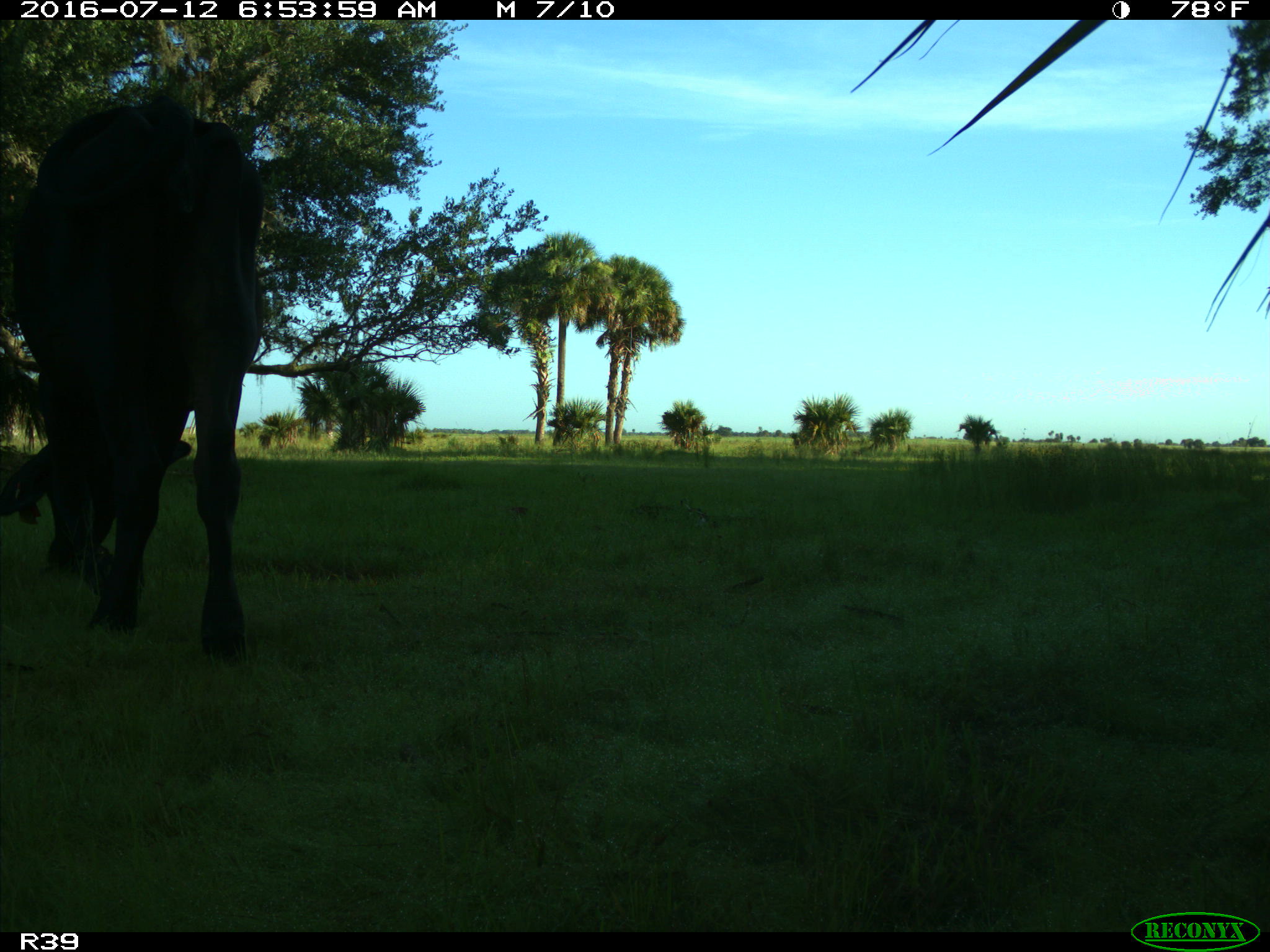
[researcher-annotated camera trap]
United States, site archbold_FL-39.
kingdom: Animalia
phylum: Chordata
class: Mammalia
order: Artiodactyla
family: Bovidae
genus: Bos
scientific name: Bos taurus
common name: domestic cow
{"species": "Bos taurus (domestic cow)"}